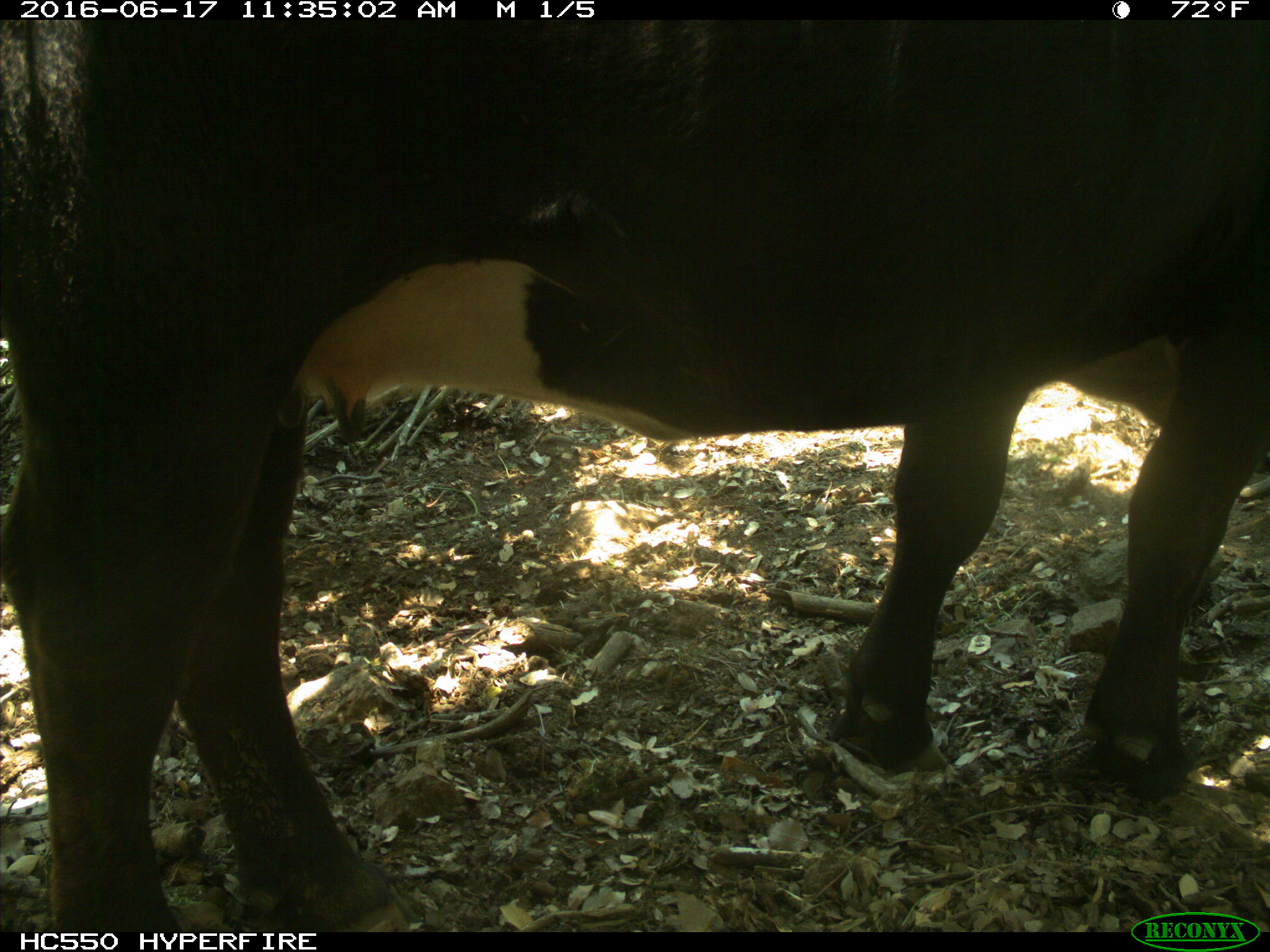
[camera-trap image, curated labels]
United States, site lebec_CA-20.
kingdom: Animalia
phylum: Chordata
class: Mammalia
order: Artiodactyla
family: Bovidae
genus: Bos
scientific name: Bos taurus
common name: domestic cow